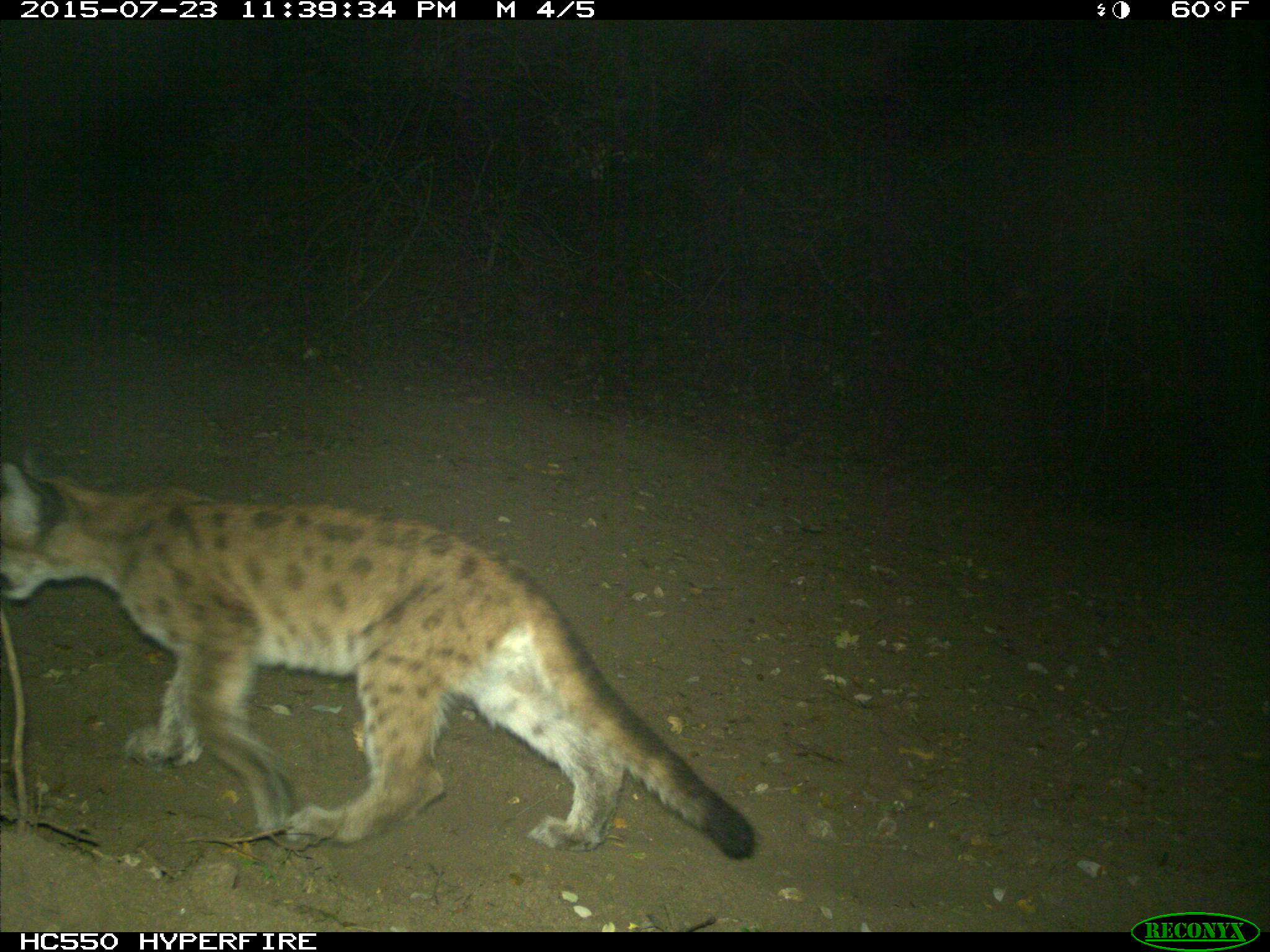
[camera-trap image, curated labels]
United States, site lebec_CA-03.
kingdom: Animalia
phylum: Chordata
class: Mammalia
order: Carnivora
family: Felidae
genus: Puma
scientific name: Puma concolor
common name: mountain lion